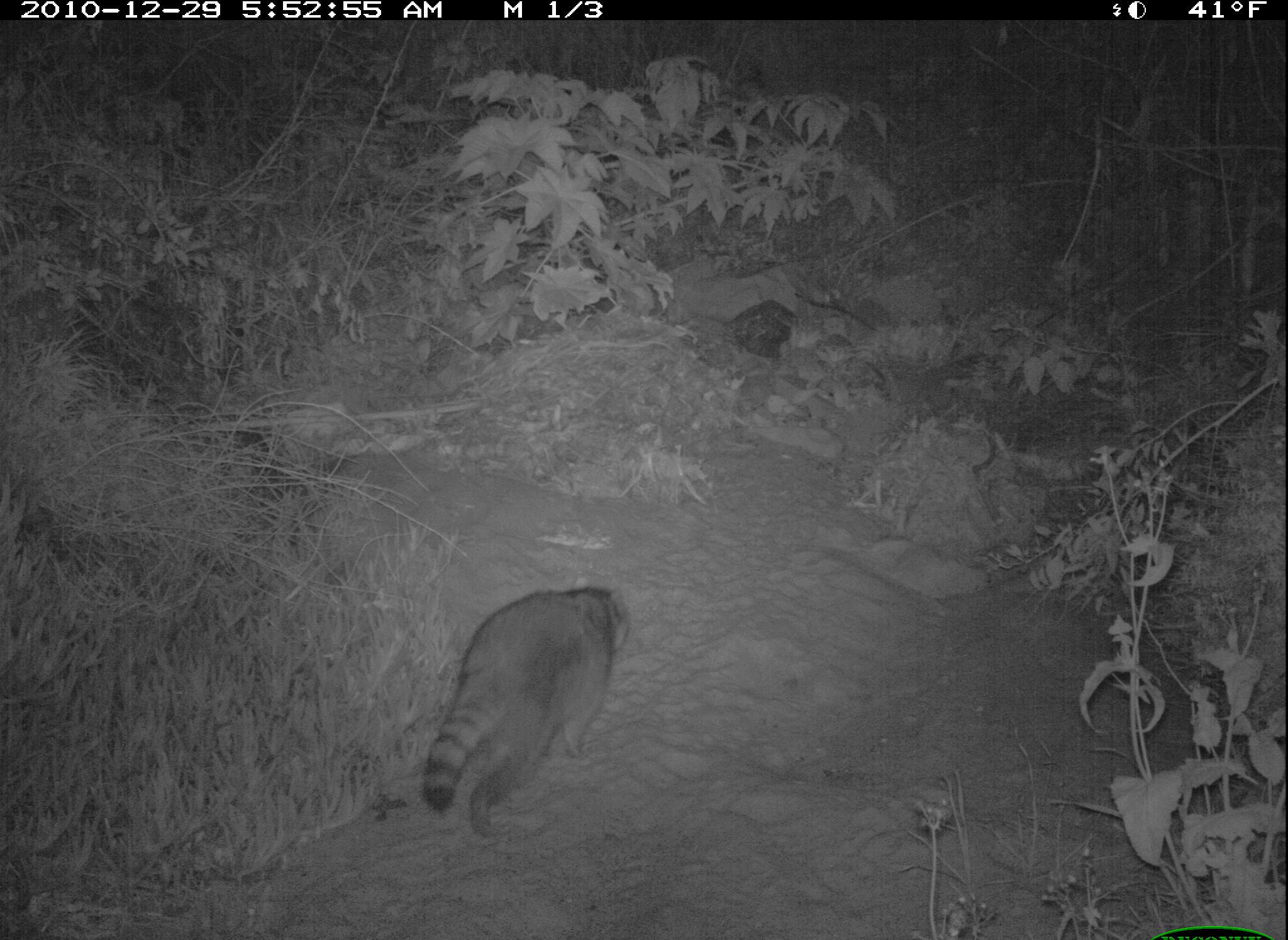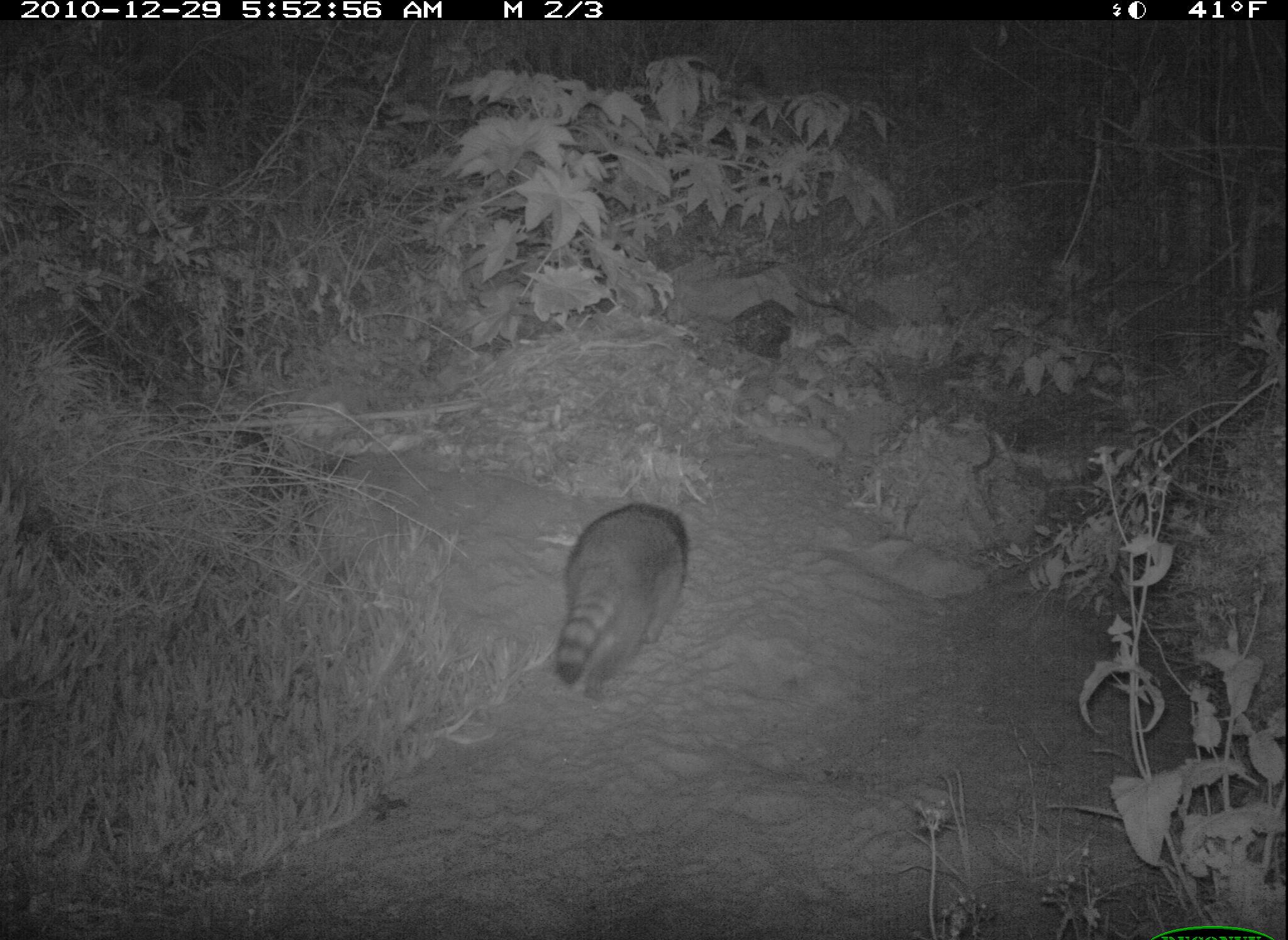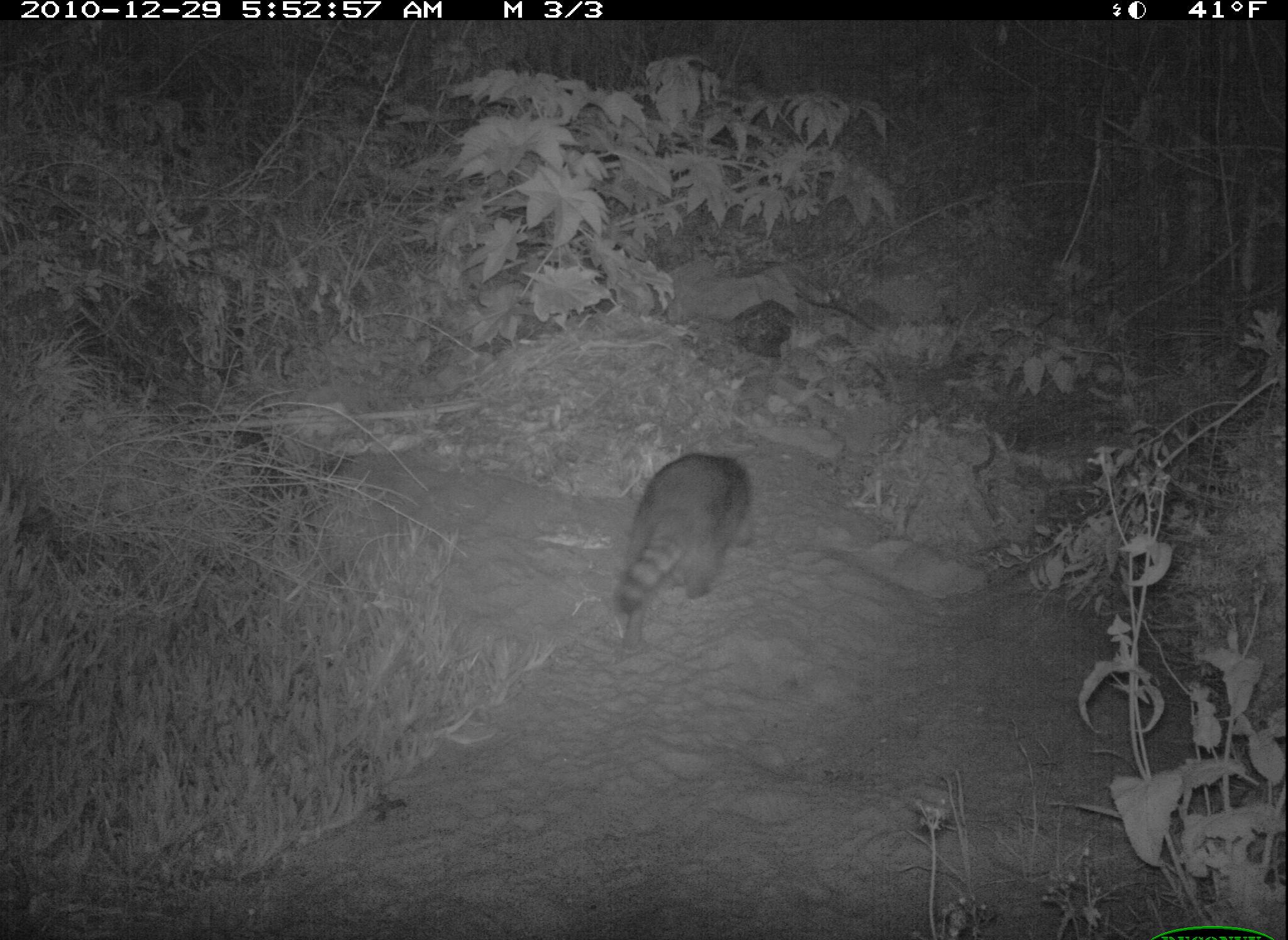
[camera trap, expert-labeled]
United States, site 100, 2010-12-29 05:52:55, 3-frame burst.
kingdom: Animalia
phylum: Chordata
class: Mammalia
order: Carnivora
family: Procyonidae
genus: Procyon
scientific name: Procyon lotor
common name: raccoon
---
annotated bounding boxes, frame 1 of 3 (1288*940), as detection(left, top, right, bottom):
raccoon: detection(412, 578, 644, 838)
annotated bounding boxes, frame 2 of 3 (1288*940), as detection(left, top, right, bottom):
raccoon: detection(542, 490, 701, 708)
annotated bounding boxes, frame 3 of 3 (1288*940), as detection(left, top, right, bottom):
raccoon: detection(604, 441, 766, 639)